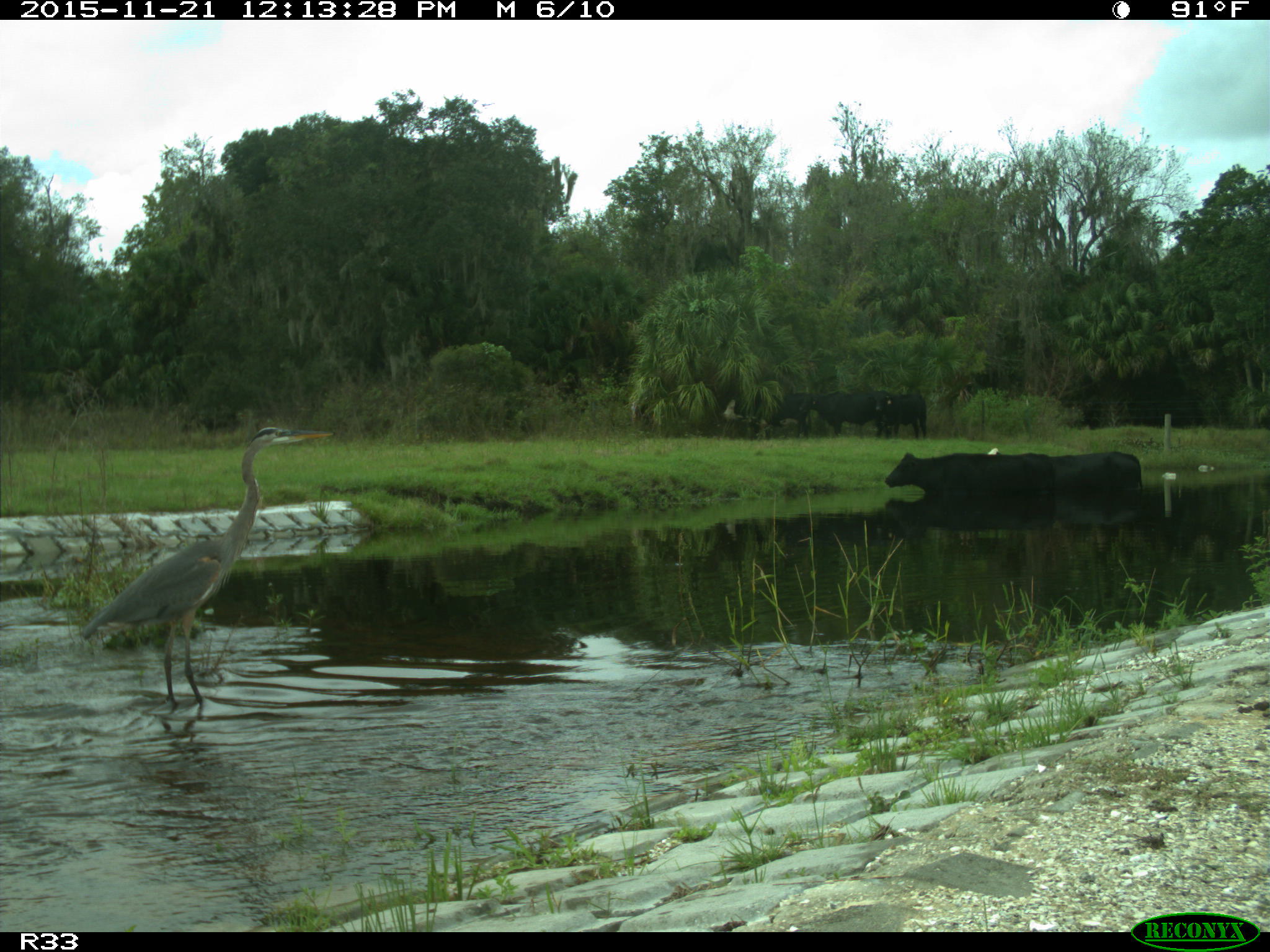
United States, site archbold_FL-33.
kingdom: Animalia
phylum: Chordata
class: Mammalia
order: Artiodactyla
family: Bovidae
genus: Bos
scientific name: Bos taurus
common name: domestic cow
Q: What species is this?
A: Bos taurus (domestic cow).